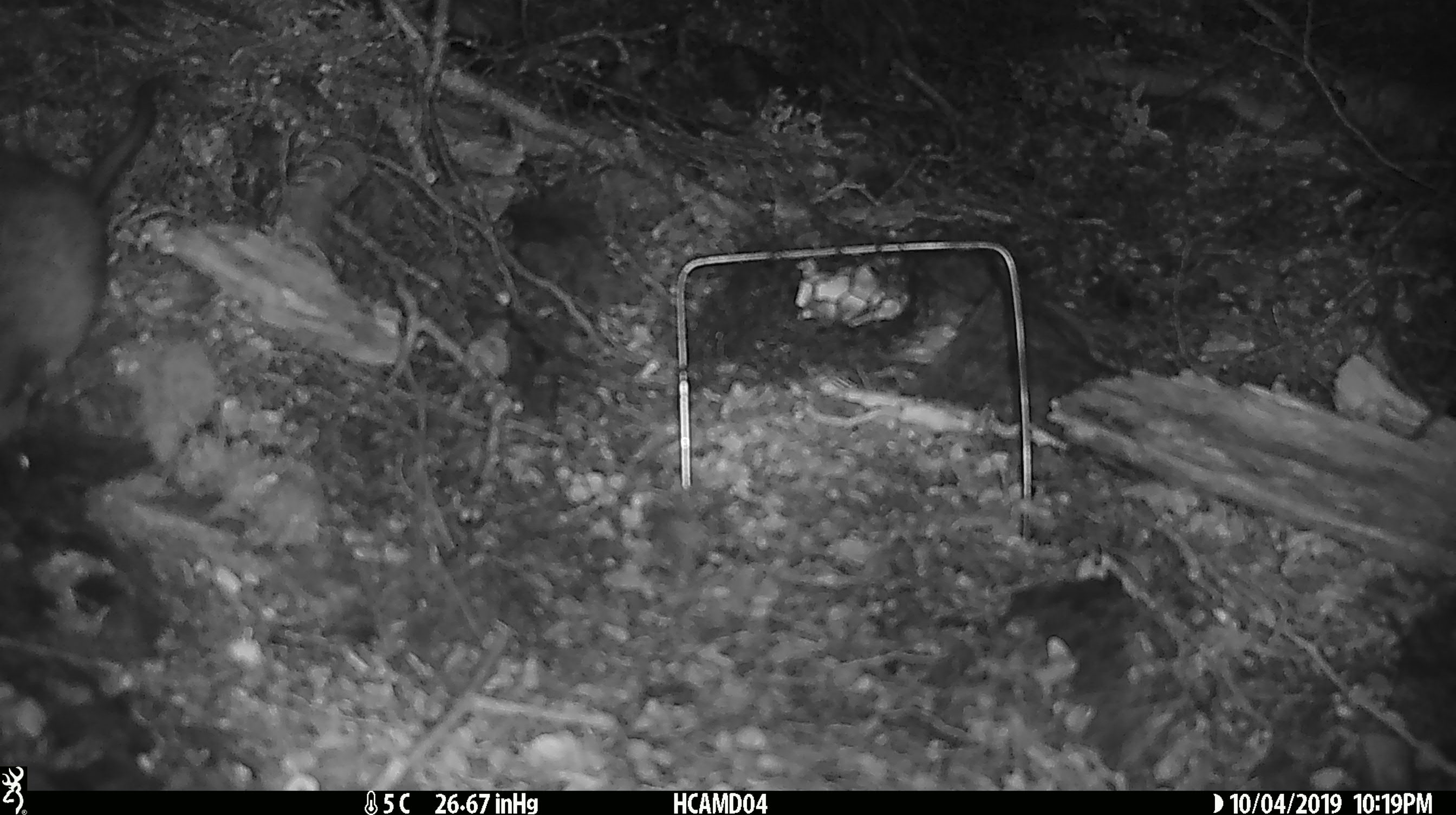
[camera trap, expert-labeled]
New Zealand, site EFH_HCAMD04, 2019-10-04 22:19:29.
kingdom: Animalia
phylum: Chordata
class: Mammalia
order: Rodentia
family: Muridae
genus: Rattus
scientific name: Rattus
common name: rat